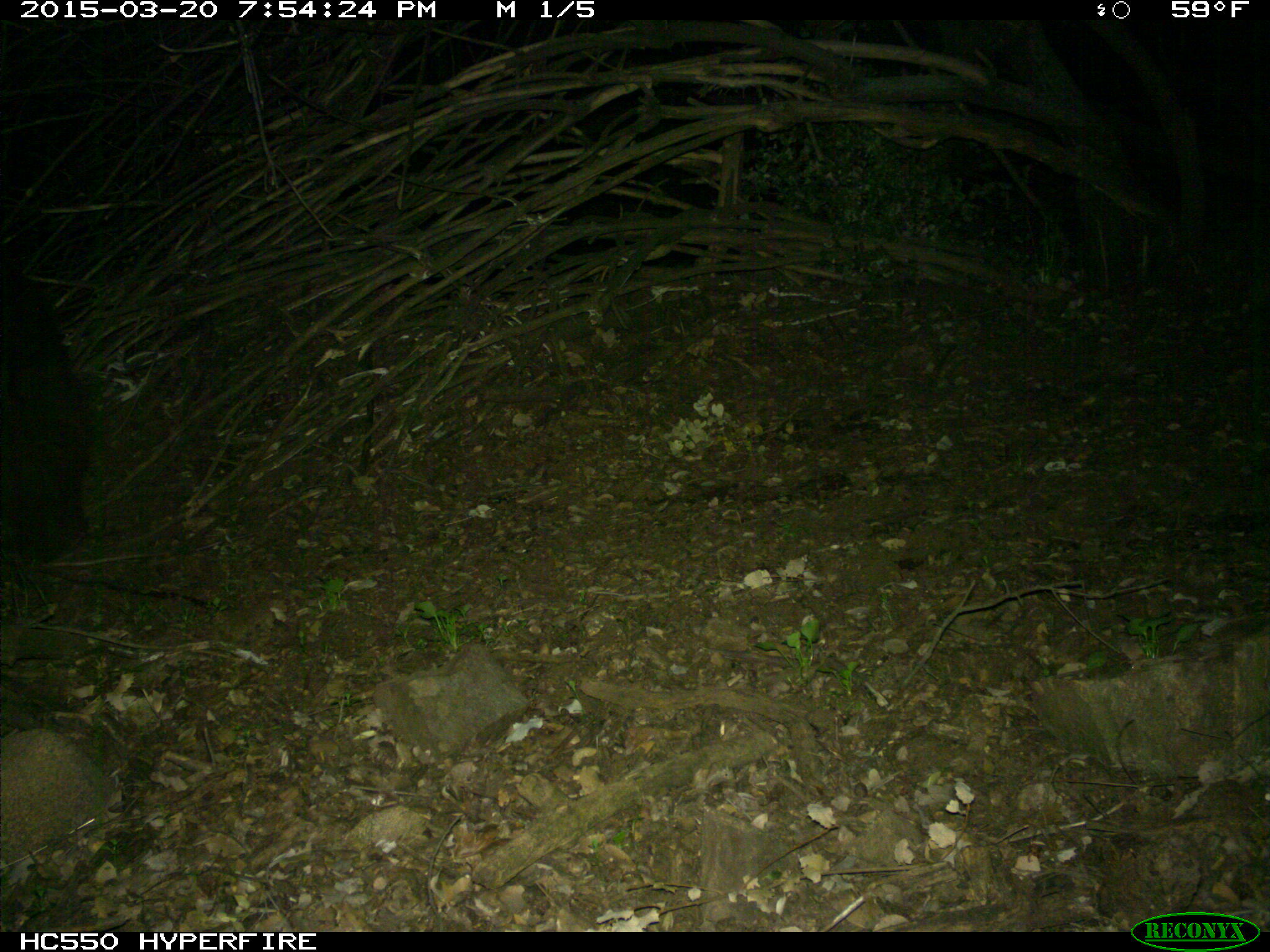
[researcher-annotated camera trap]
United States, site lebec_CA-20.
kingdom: Animalia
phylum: Chordata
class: Mammalia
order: Carnivora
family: Ursidae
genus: Ursus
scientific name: Ursus americanus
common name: american black bear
Ursus americanus (american black bear).